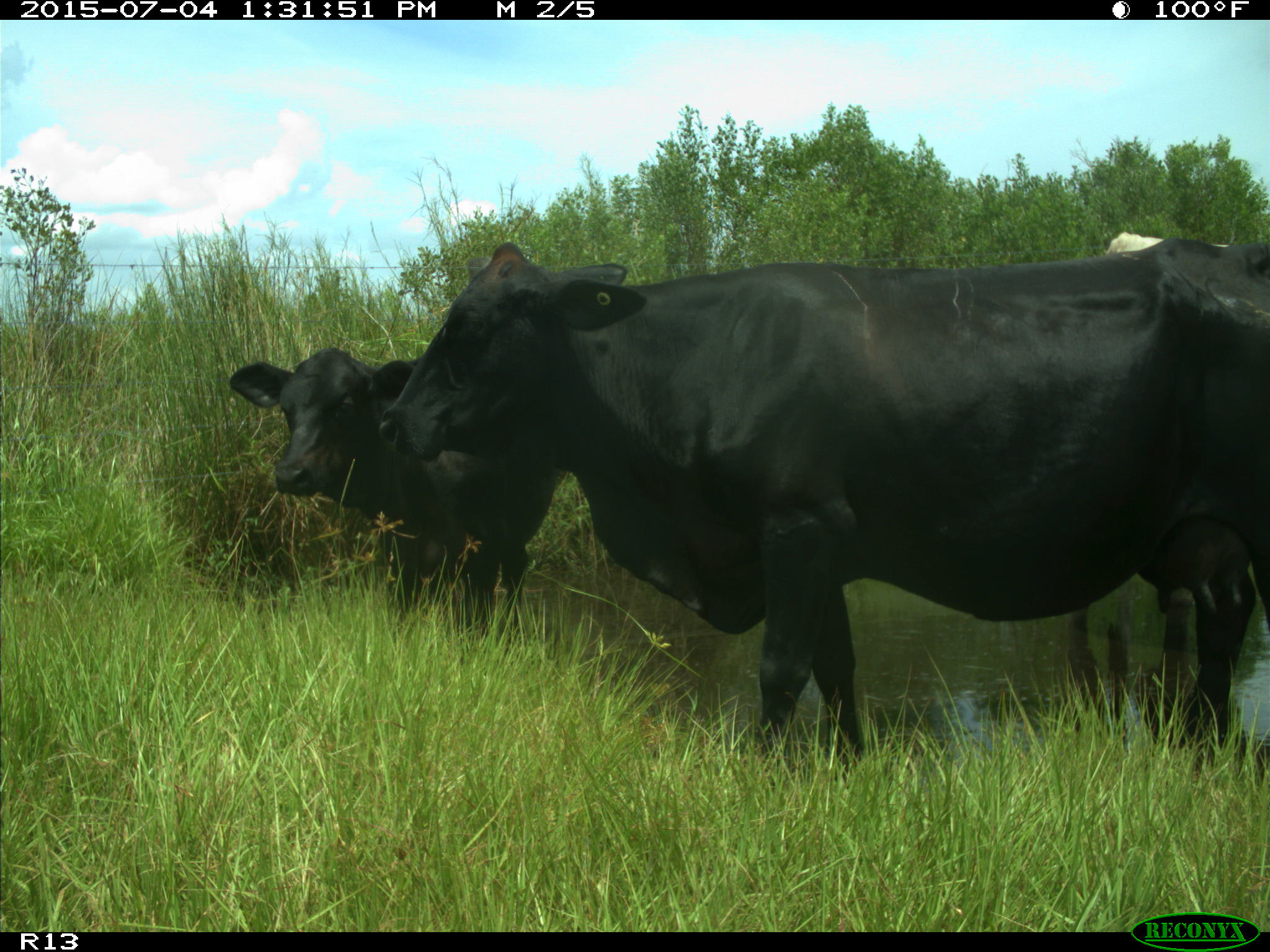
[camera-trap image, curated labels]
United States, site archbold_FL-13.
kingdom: Animalia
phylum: Chordata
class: Mammalia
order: Artiodactyla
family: Bovidae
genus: Bos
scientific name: Bos taurus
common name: domestic cow